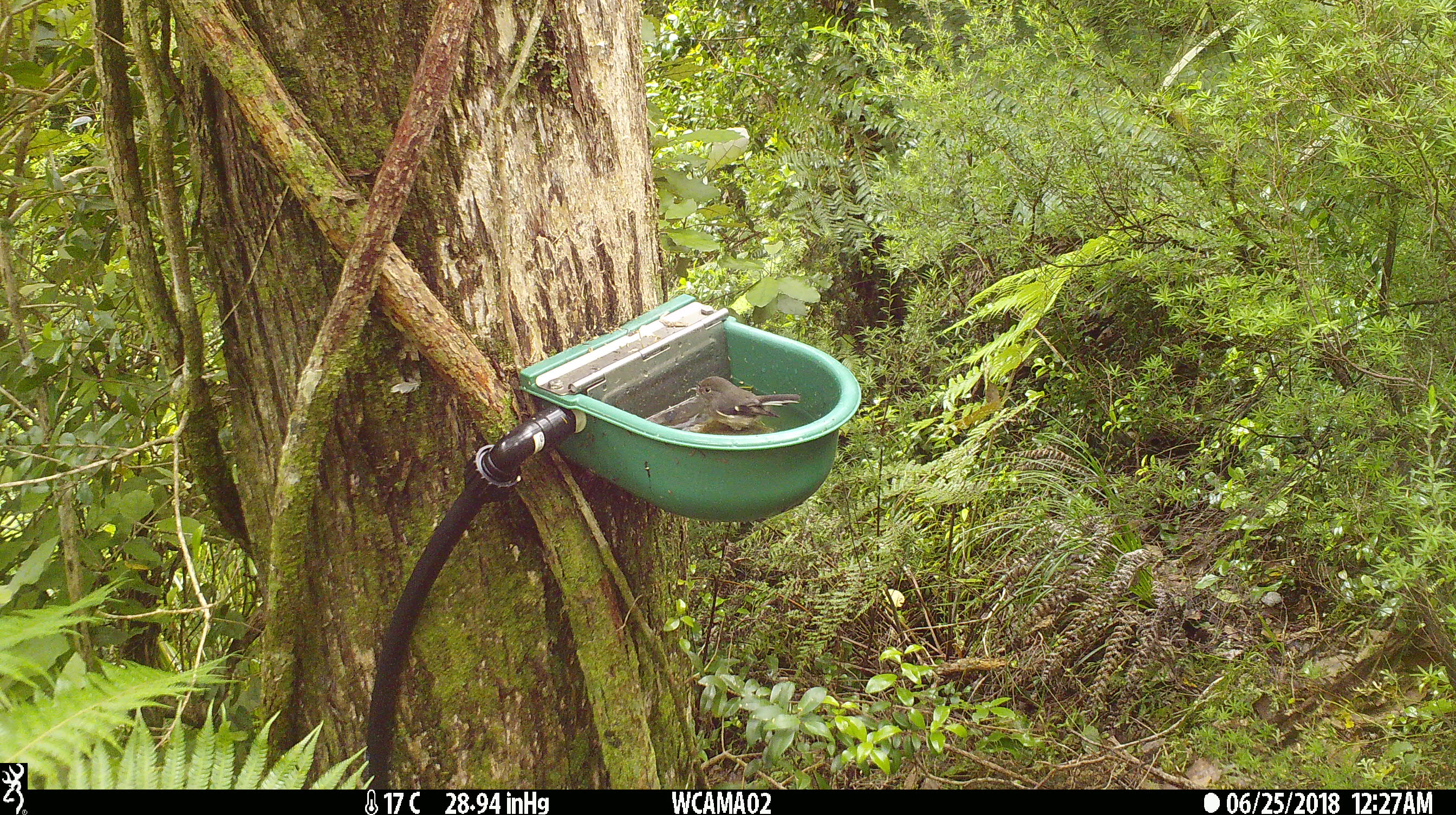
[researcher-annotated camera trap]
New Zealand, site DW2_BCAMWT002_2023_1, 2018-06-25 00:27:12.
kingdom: Animalia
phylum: Chordata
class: Aves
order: Passeriformes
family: Petroicidae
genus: Petroica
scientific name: Petroica macrocephala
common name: tomtit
Tomtit (Petroica macrocephala).